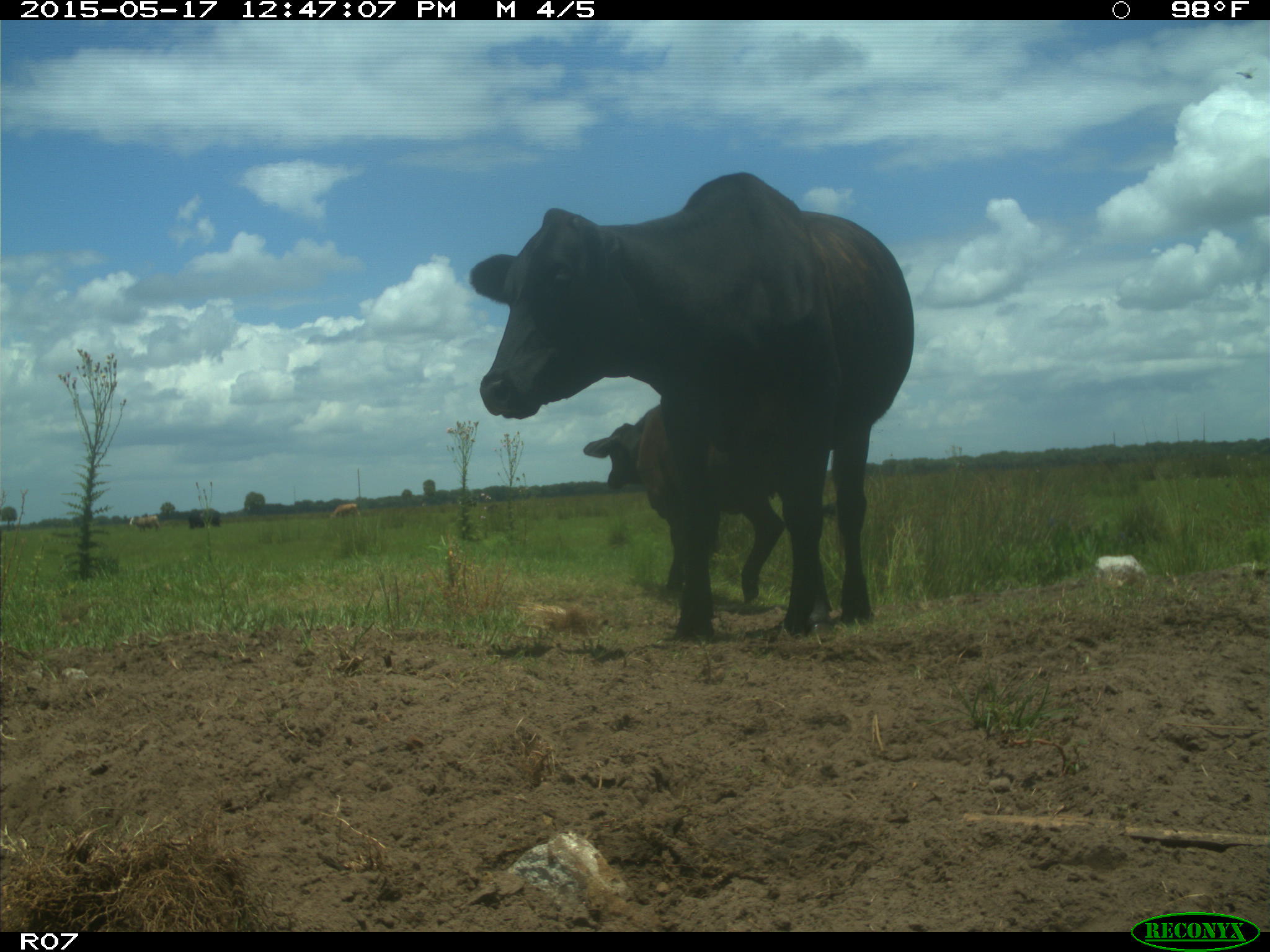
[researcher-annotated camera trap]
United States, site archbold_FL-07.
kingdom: Animalia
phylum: Chordata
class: Mammalia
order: Artiodactyla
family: Bovidae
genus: Bos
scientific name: Bos taurus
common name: domestic cow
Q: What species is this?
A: Bos taurus (domestic cow).